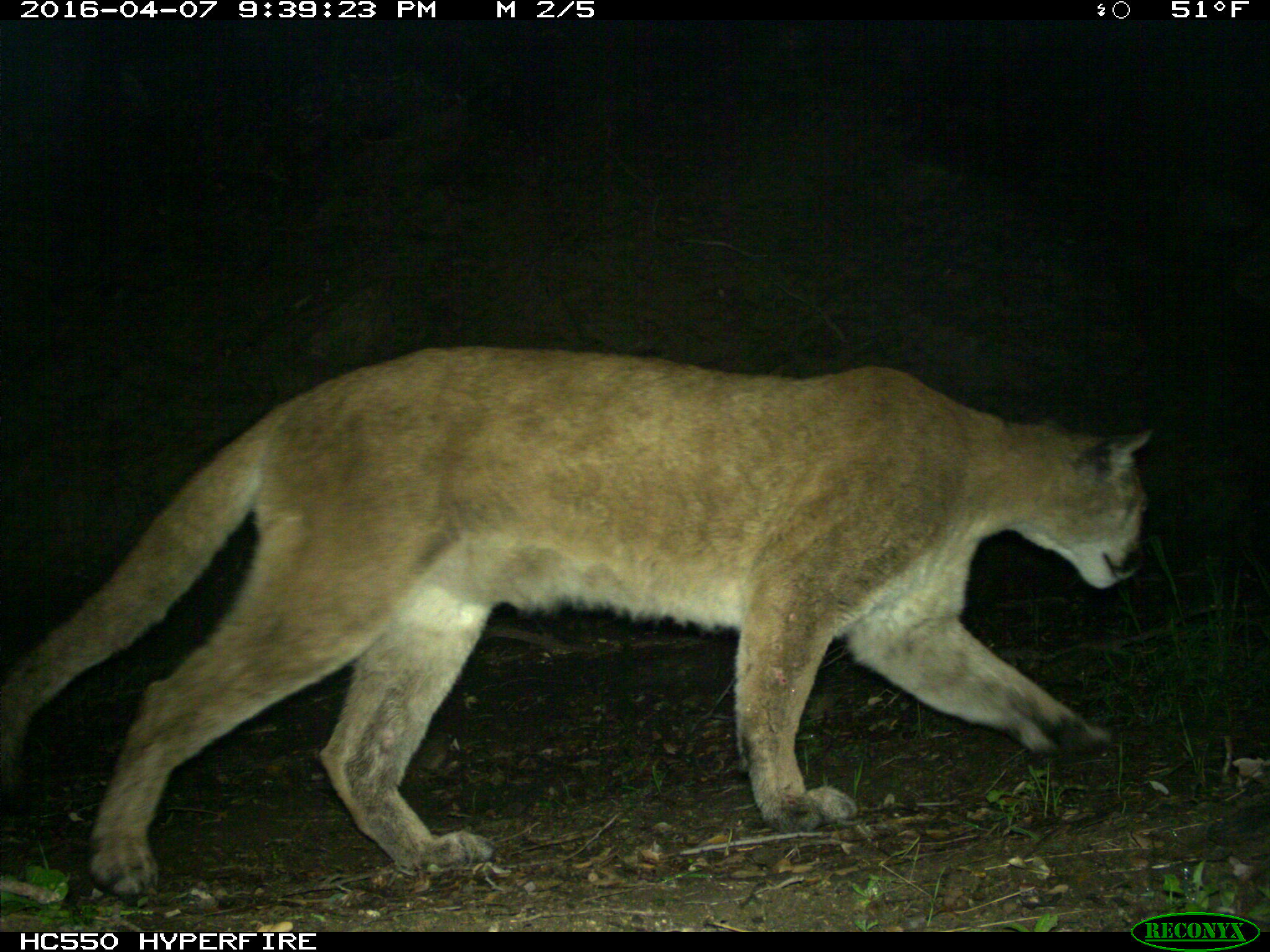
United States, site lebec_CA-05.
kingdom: Animalia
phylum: Chordata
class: Mammalia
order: Carnivora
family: Felidae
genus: Puma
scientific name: Puma concolor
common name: mountain lion